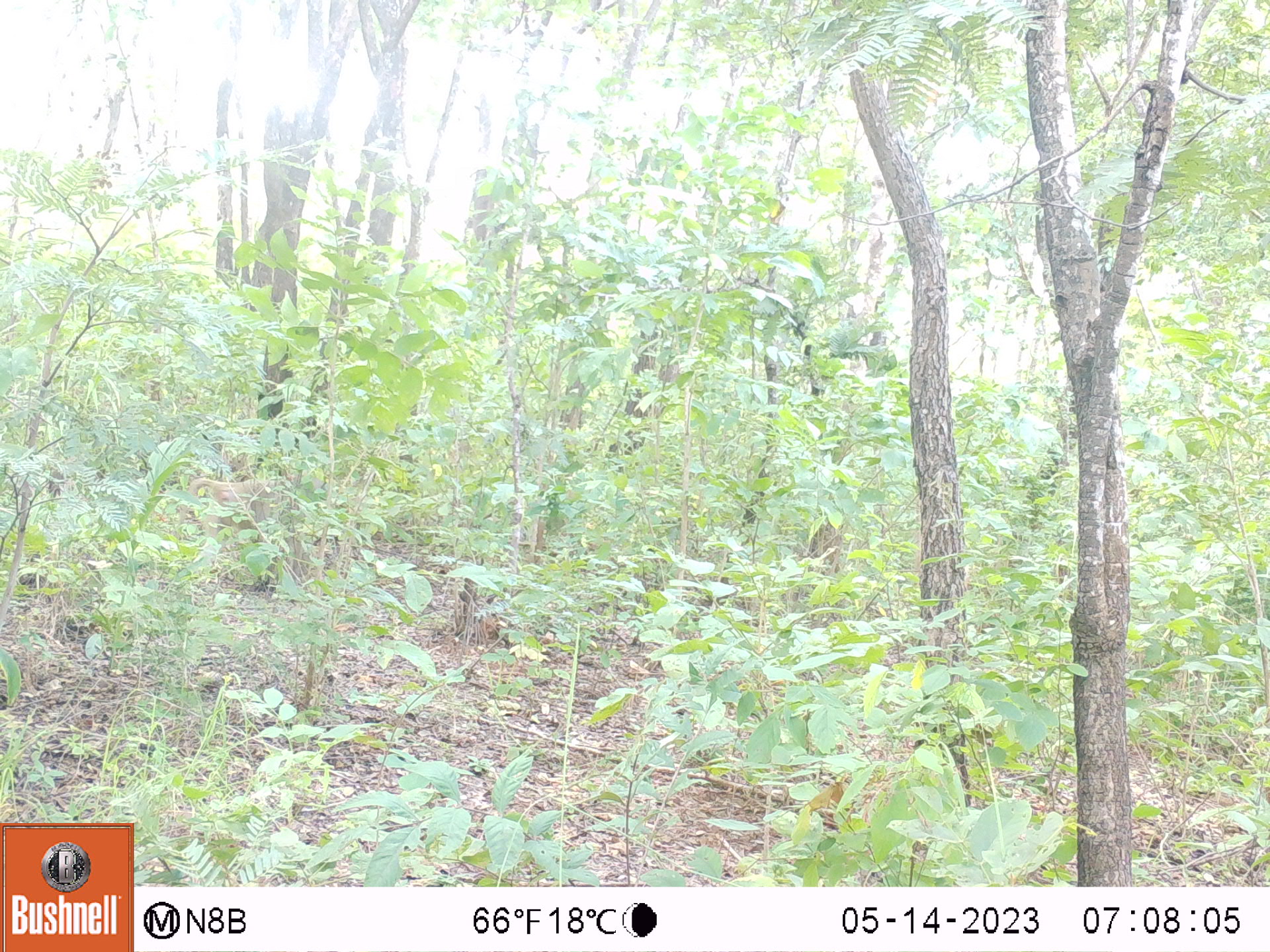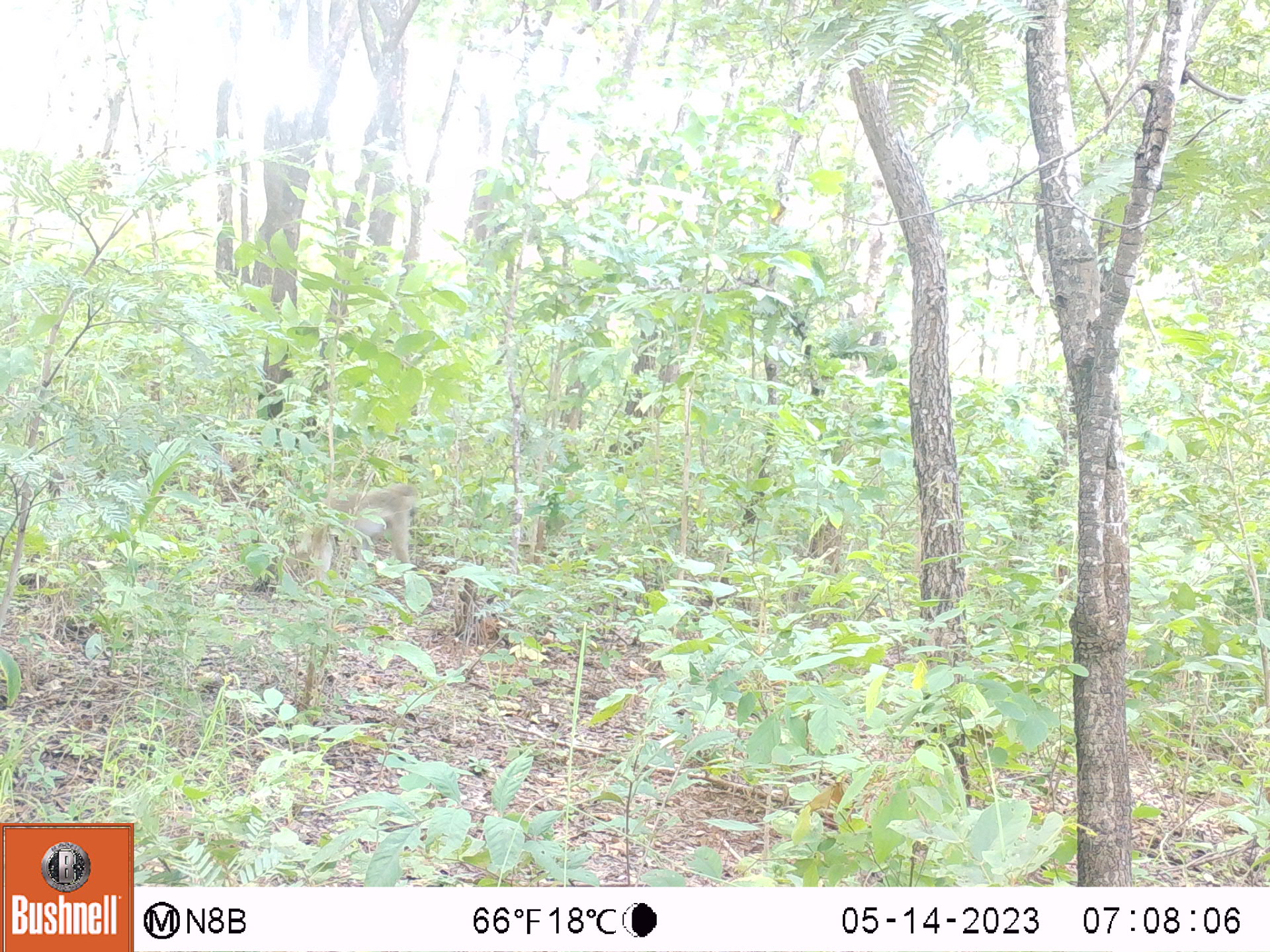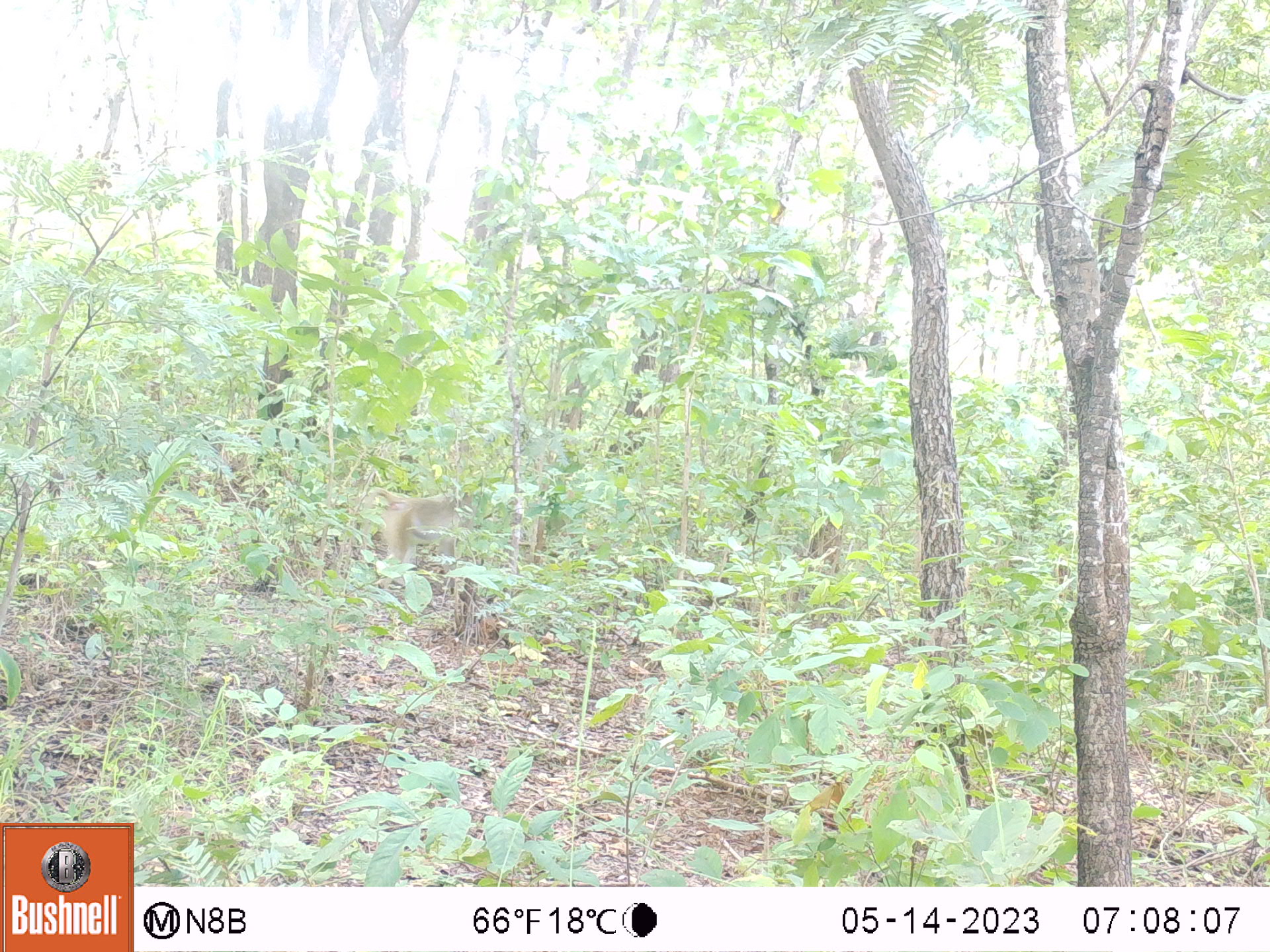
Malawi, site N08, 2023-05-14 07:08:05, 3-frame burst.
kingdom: Animalia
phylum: Chordata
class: Mammalia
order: Primates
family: Cercopithecidae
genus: Papio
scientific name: Papio cynocephalus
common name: yellow baboon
Yellow baboon (Papio cynocephalus), count 1.